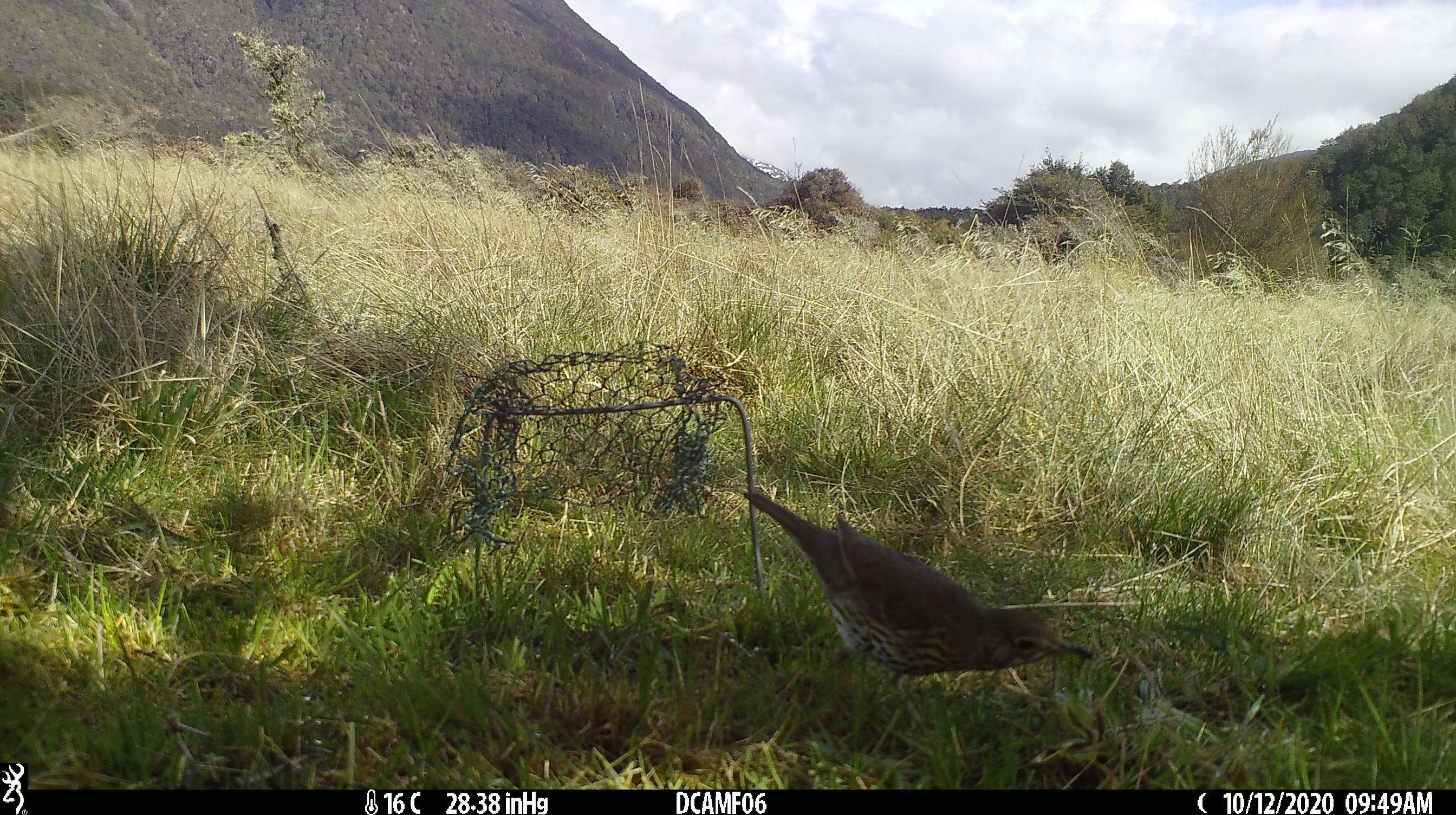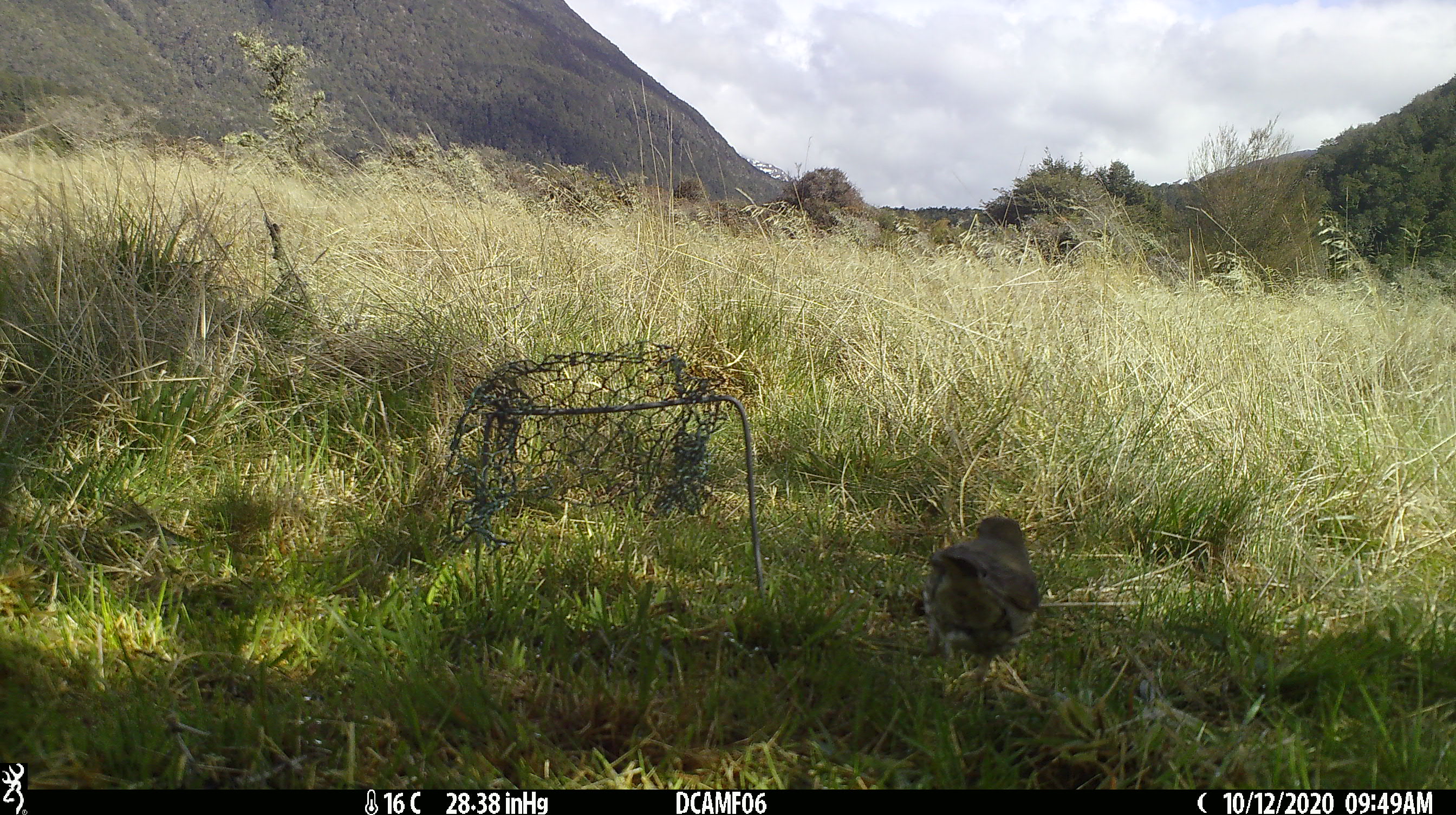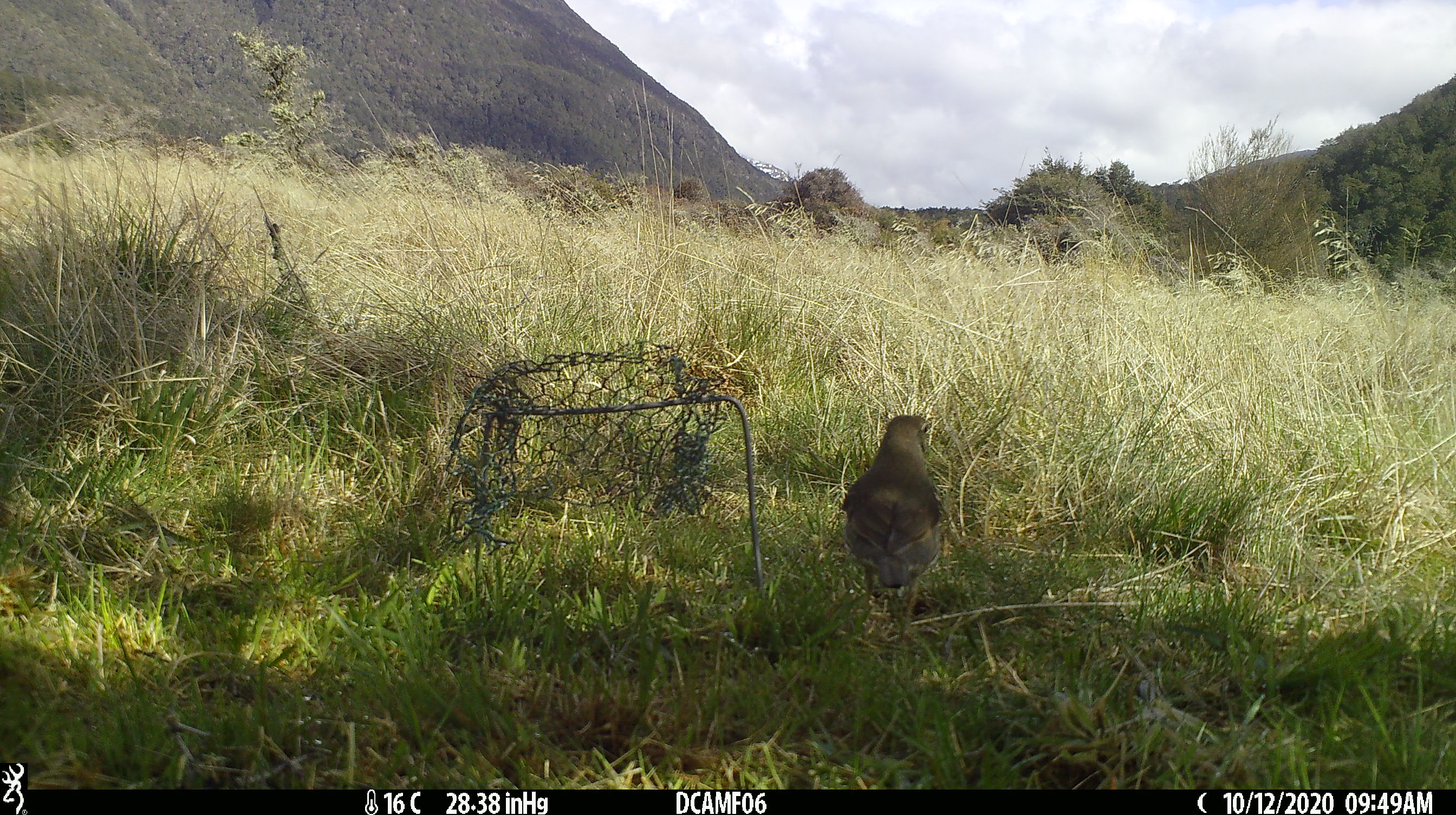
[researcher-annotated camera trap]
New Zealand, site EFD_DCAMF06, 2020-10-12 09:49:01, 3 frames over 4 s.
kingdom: Animalia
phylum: Chordata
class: Aves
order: Passeriformes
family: Turdidae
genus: Turdus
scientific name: Turdus philomelos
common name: song thrush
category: thrush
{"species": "thrush (song thrush) (Turdus philomelos)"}